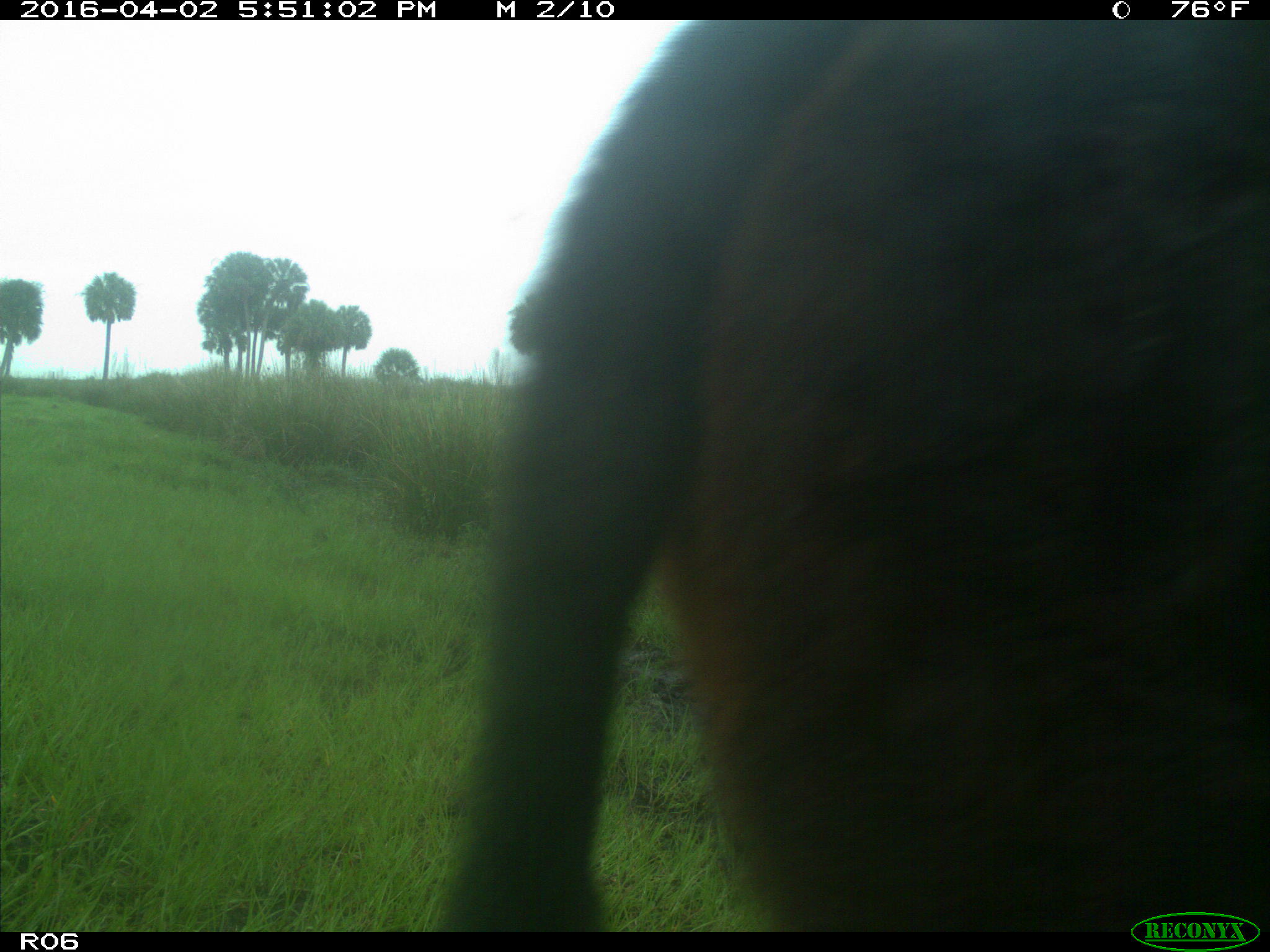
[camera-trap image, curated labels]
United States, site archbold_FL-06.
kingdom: Animalia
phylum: Chordata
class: Mammalia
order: Artiodactyla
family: Bovidae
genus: Bos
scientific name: Bos taurus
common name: domestic cow